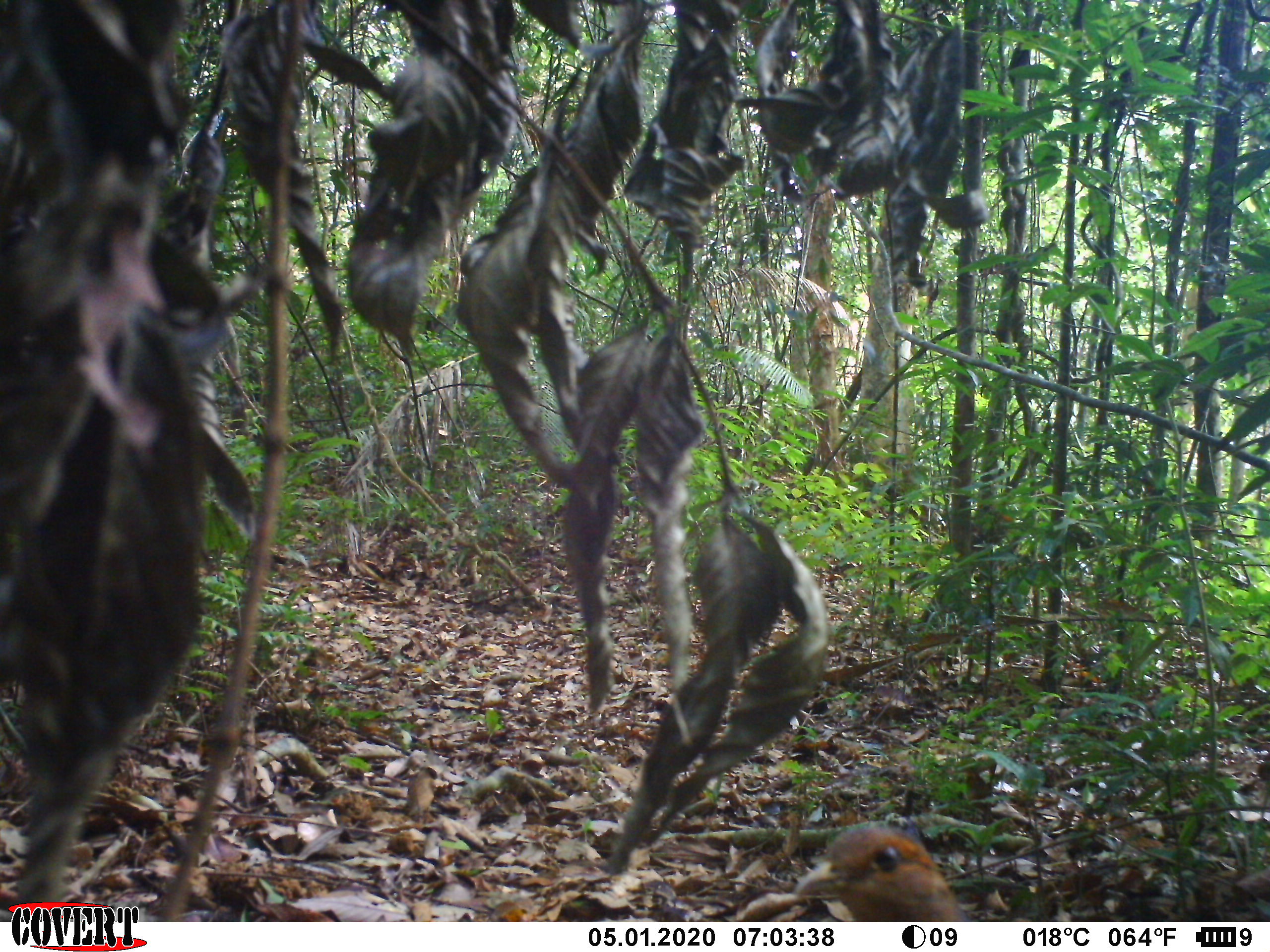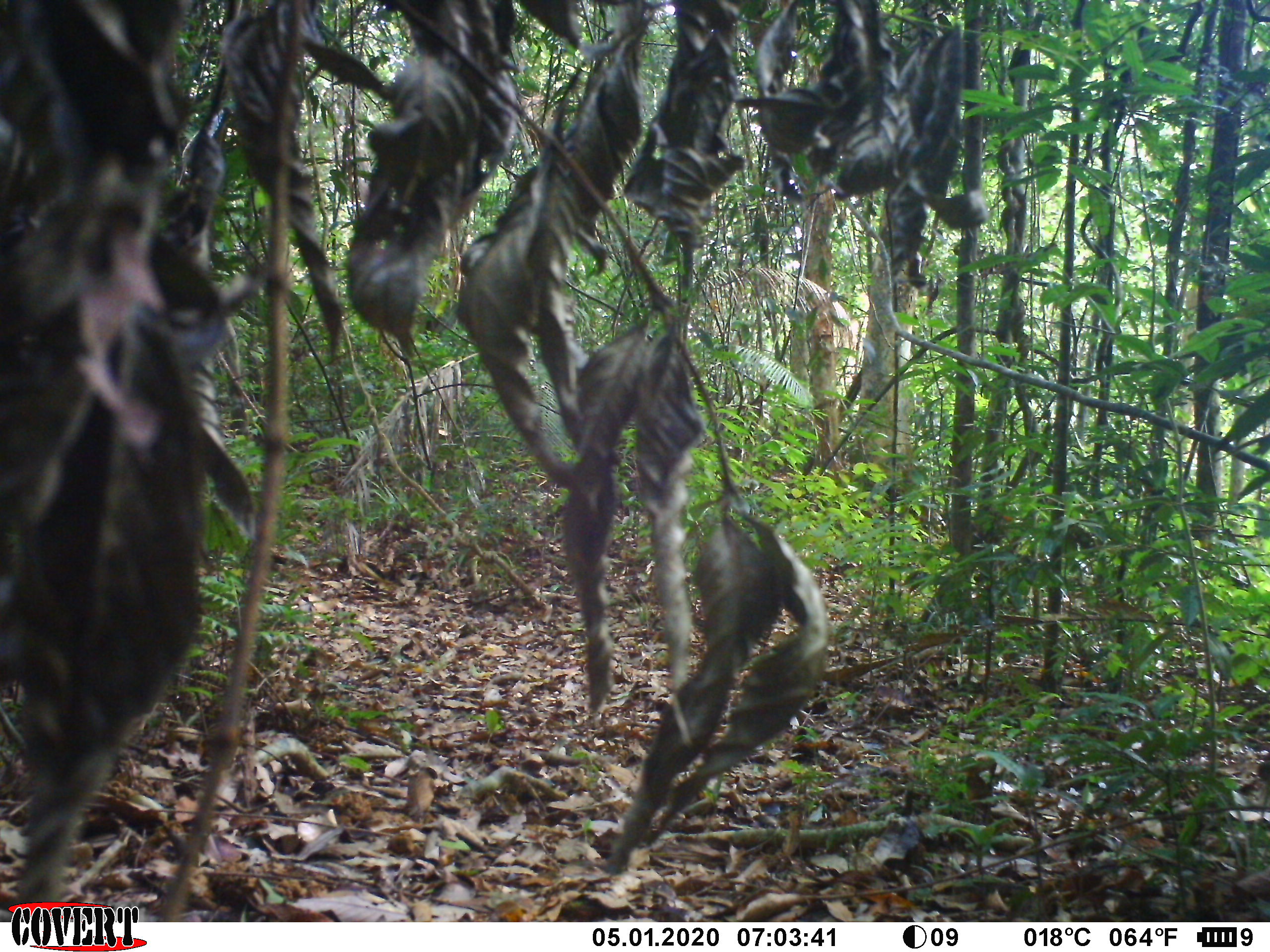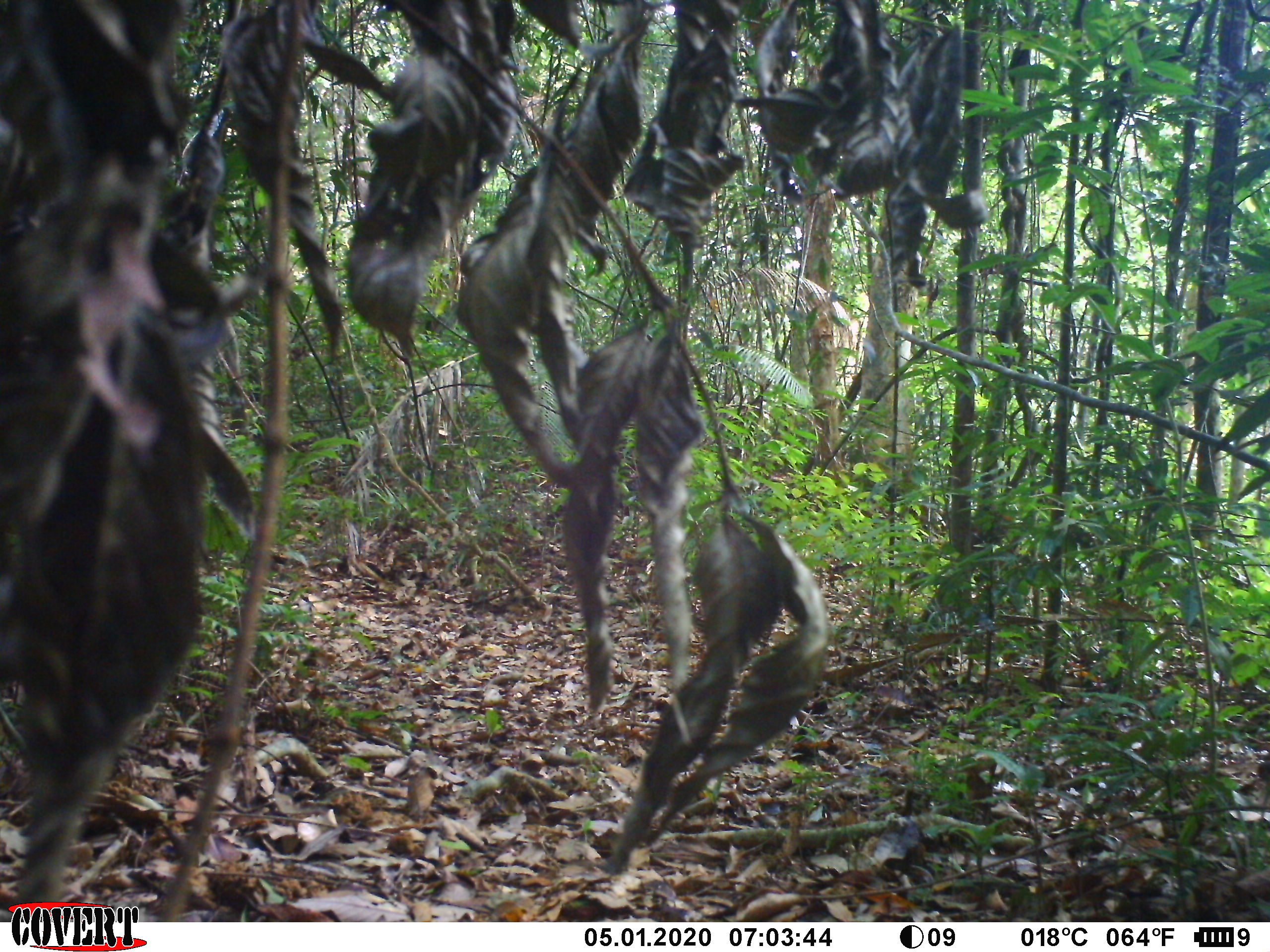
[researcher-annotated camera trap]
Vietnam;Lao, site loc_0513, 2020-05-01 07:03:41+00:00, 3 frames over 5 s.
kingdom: Animalia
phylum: Chordata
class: Aves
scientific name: Aves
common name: bird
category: unidentified bird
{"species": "unidentified bird (bird) (Aves)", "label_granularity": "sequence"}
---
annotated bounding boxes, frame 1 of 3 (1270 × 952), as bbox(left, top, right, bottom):
unidentified bird: bbox(792, 822, 967, 922)